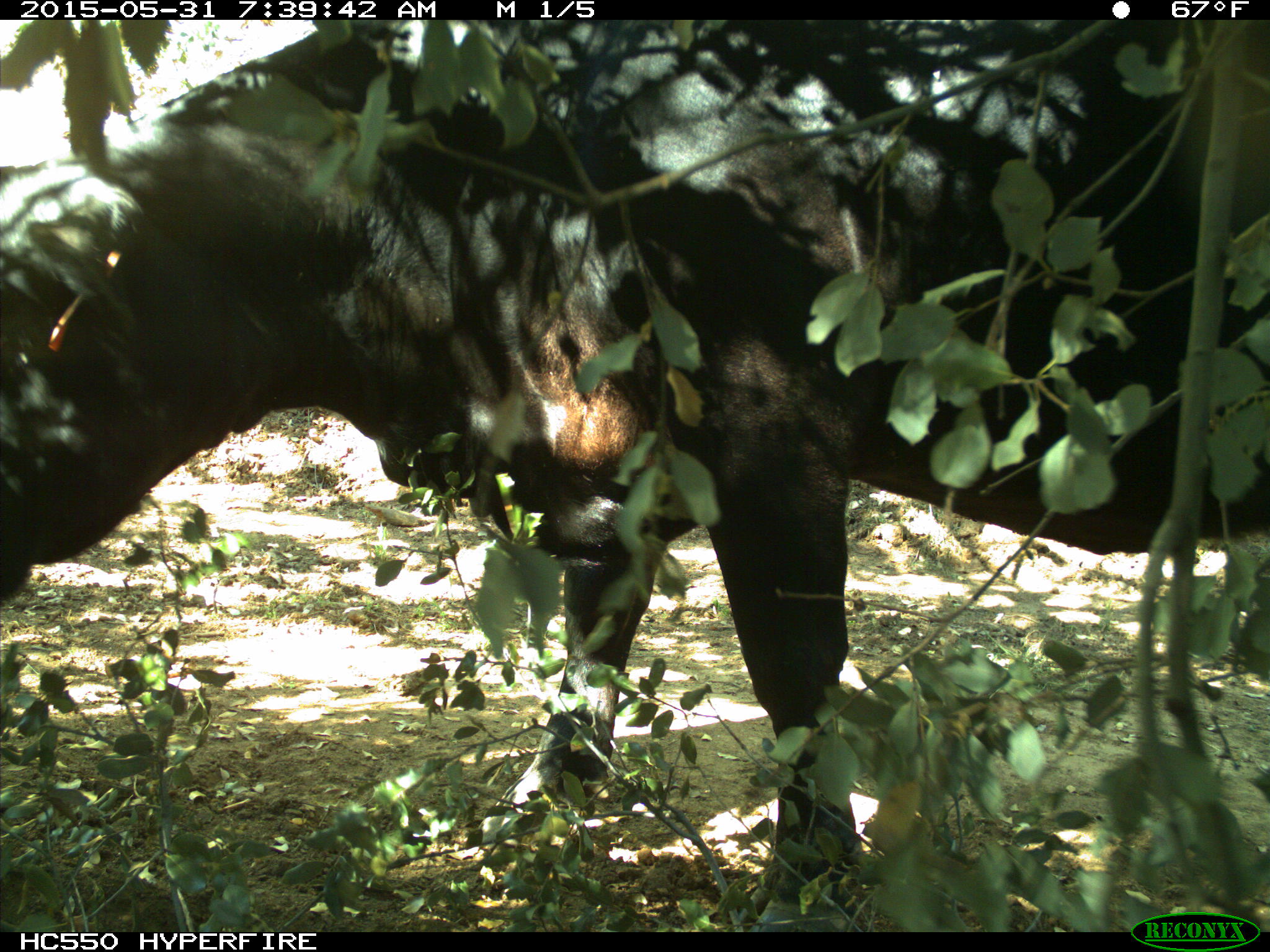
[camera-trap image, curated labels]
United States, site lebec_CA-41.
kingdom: Animalia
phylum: Chordata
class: Mammalia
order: Artiodactyla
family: Bovidae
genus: Bos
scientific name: Bos taurus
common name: domestic cow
Bos taurus (domestic cow).